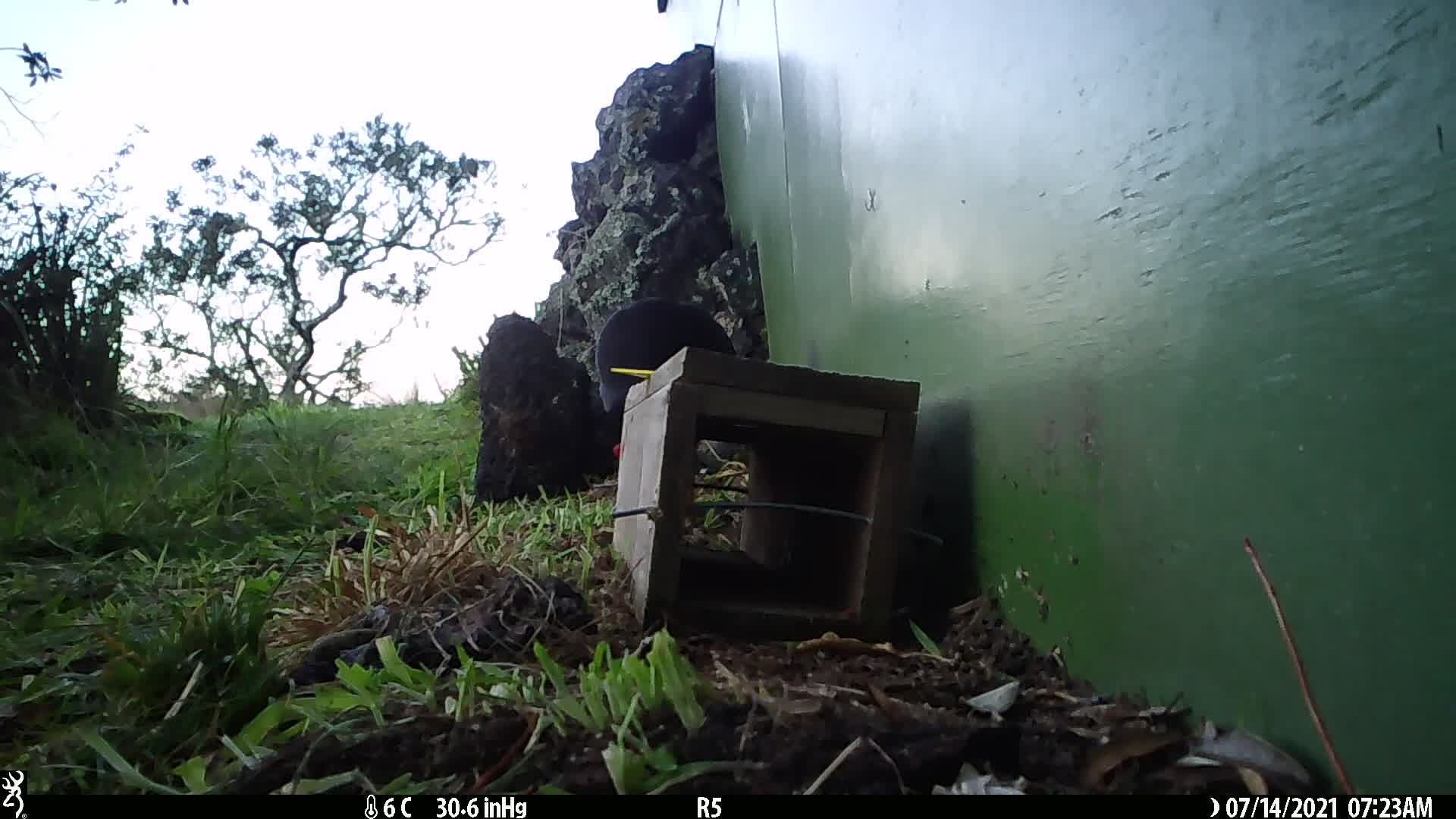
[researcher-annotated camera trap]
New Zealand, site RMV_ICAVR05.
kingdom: Animalia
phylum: Chordata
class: Aves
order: Gruiformes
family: Rallidae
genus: Porphyrio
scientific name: Porphyrio melanotus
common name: australasian swamphen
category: pukeko